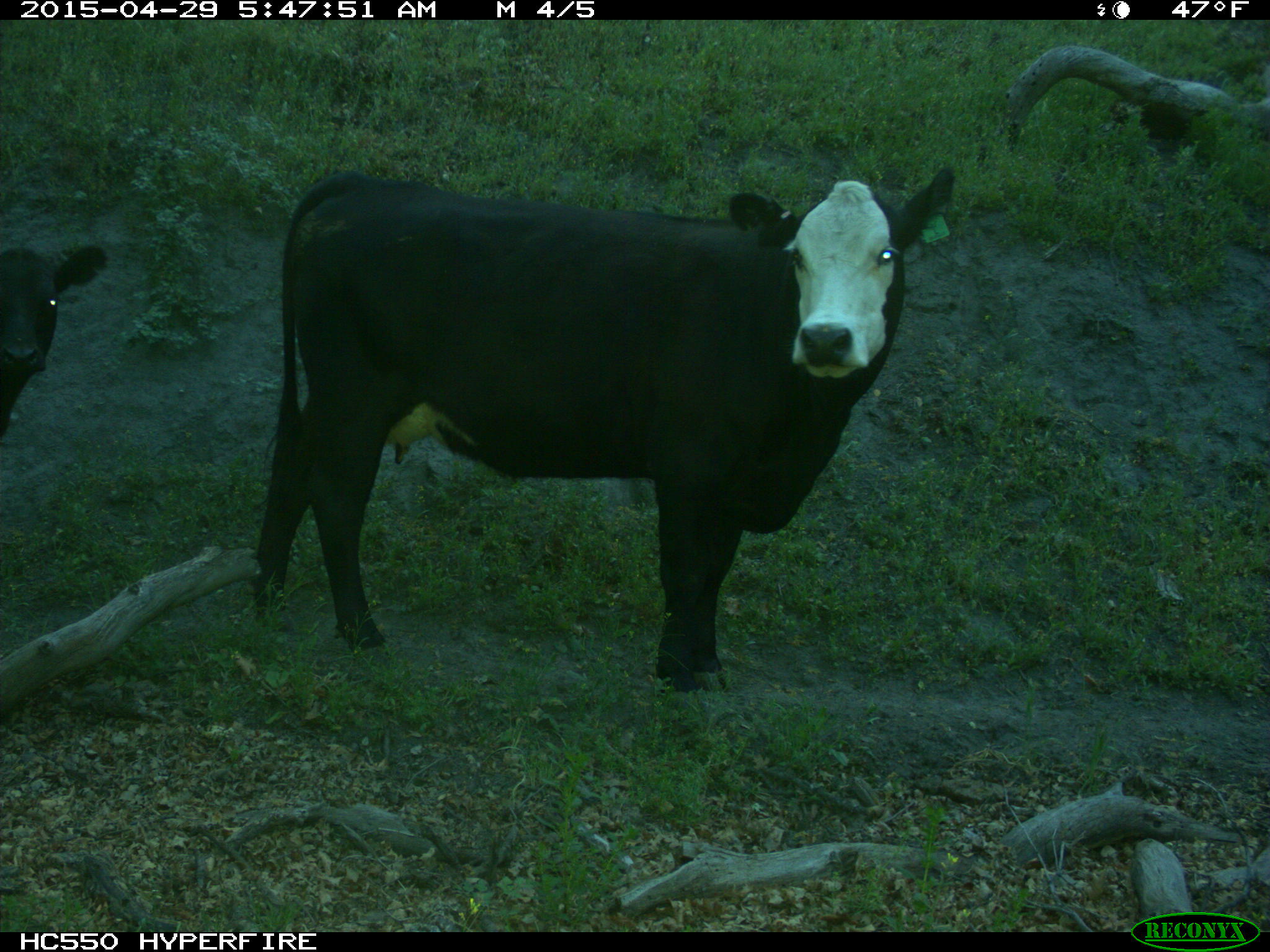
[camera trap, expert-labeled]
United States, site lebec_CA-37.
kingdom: Animalia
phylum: Chordata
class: Mammalia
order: Artiodactyla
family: Bovidae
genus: Bos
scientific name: Bos taurus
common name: domestic cow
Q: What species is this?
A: Bos taurus (domestic cow).